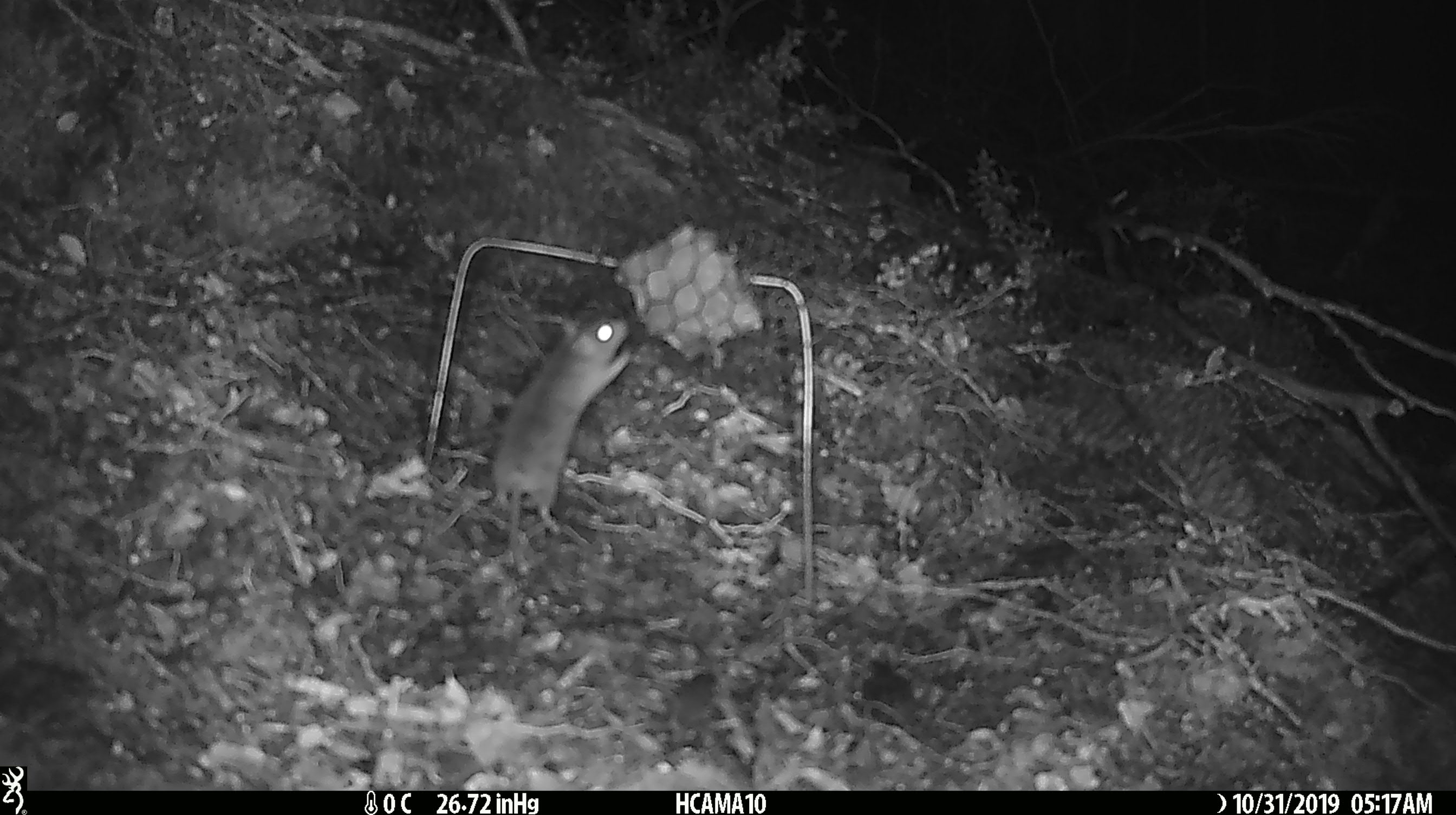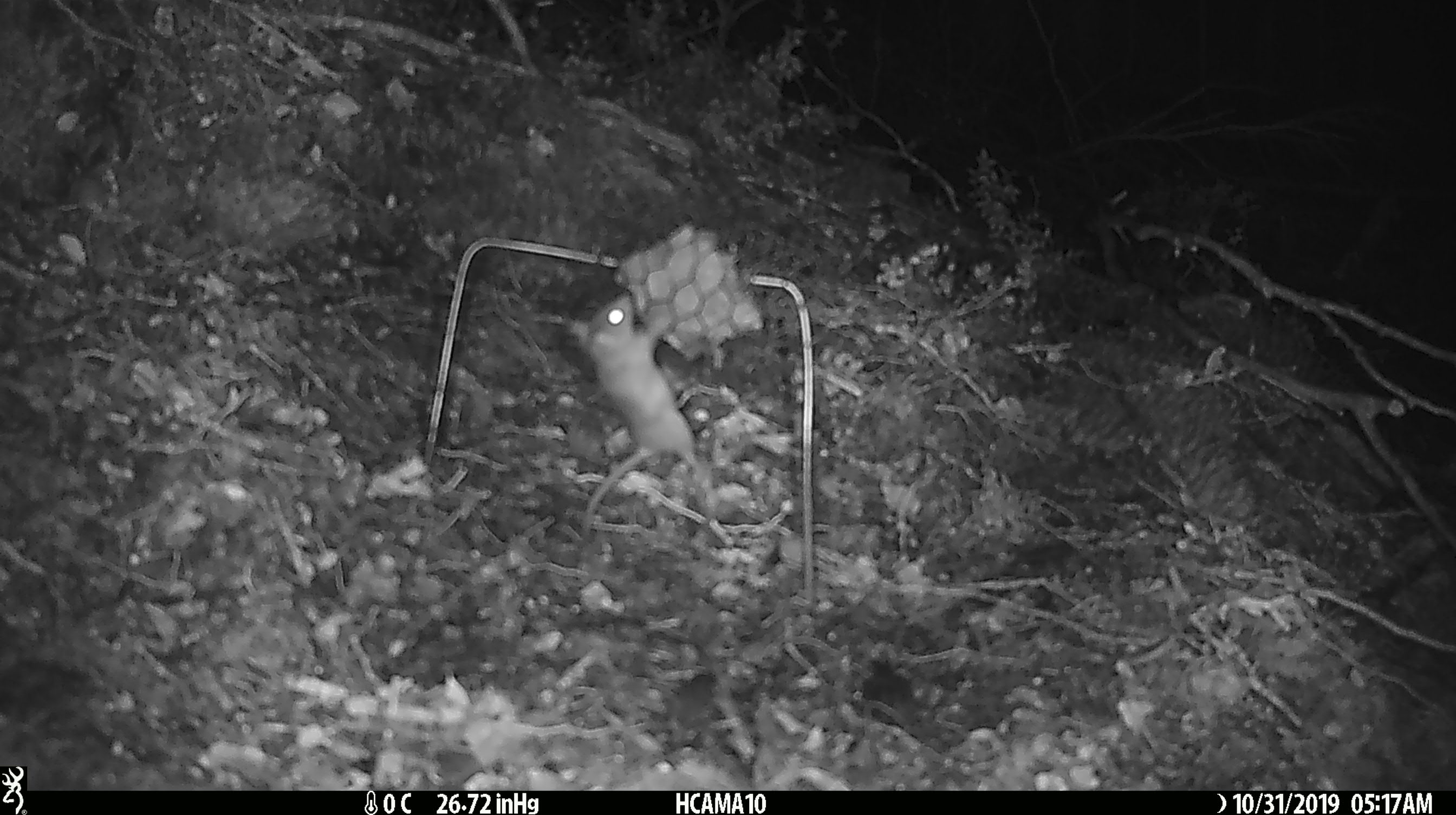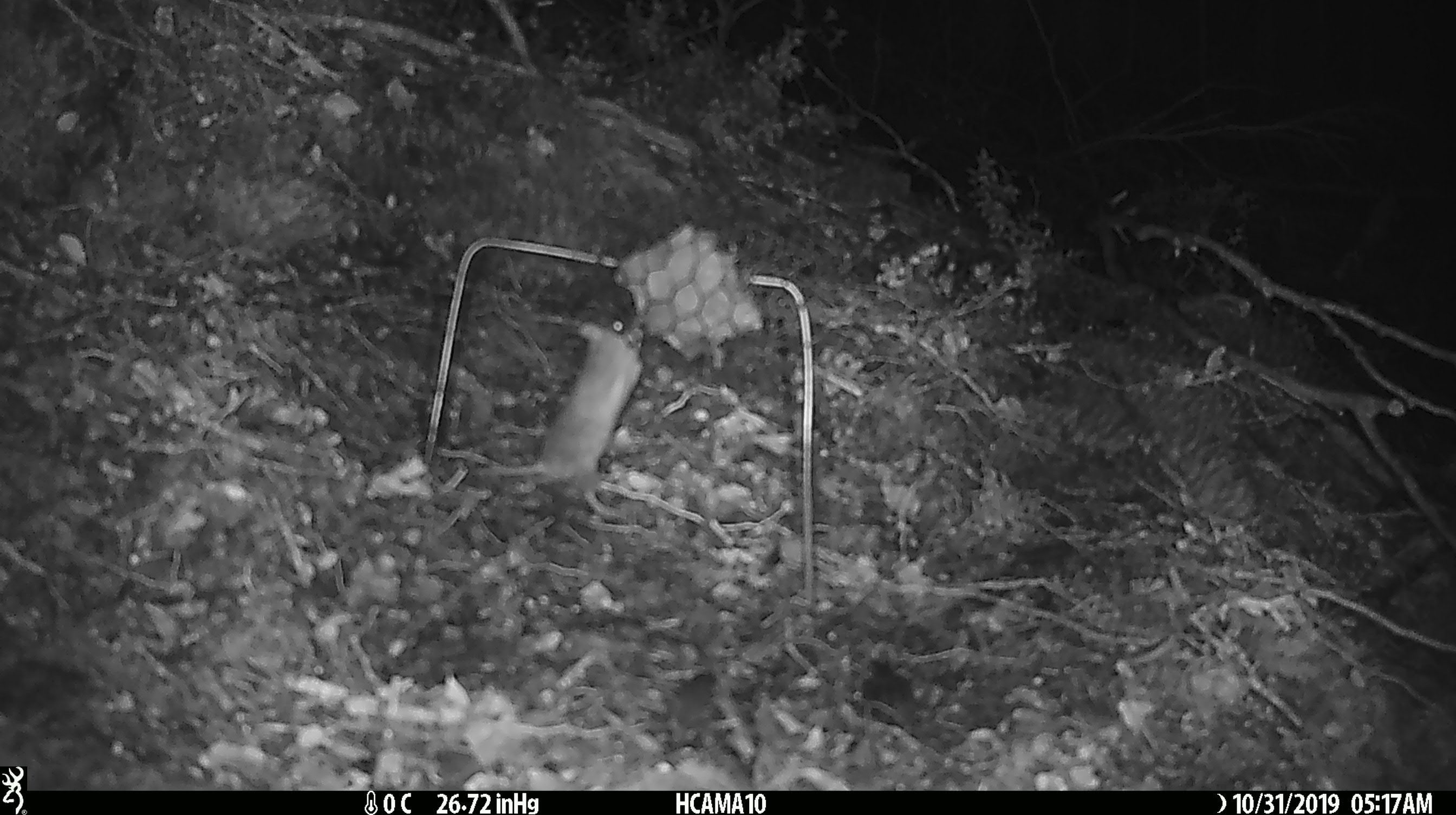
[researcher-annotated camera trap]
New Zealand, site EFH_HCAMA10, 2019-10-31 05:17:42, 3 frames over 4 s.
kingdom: Animalia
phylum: Chordata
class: Mammalia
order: Rodentia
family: Muridae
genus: Mus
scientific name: Mus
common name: mouse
Mouse (Mus).